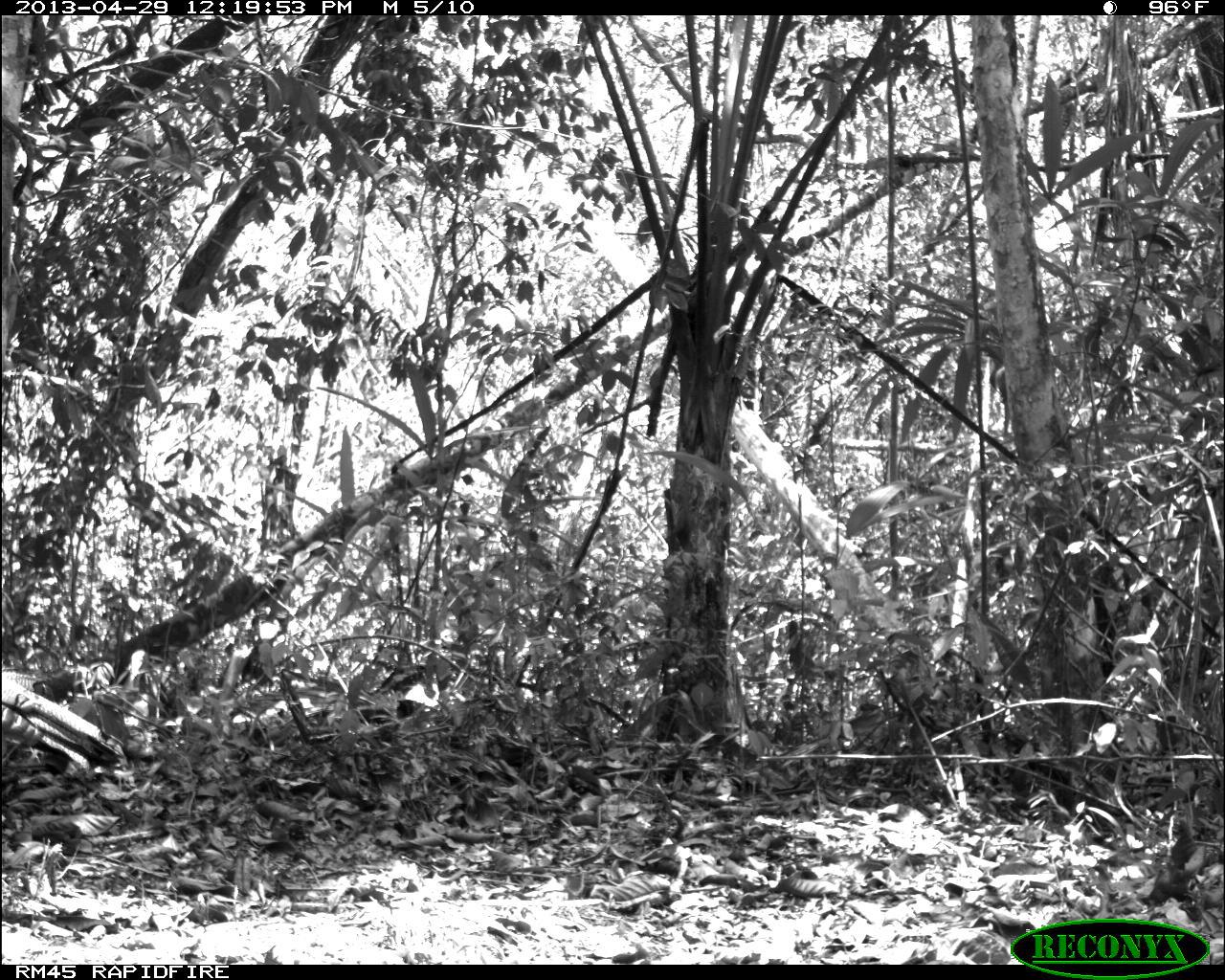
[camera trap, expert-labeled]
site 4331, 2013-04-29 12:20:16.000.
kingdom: Animalia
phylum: Chordata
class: Aves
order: Galliformes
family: Phasianidae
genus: Meleagris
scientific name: Meleagris ocellata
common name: ocellated turkey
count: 1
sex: male